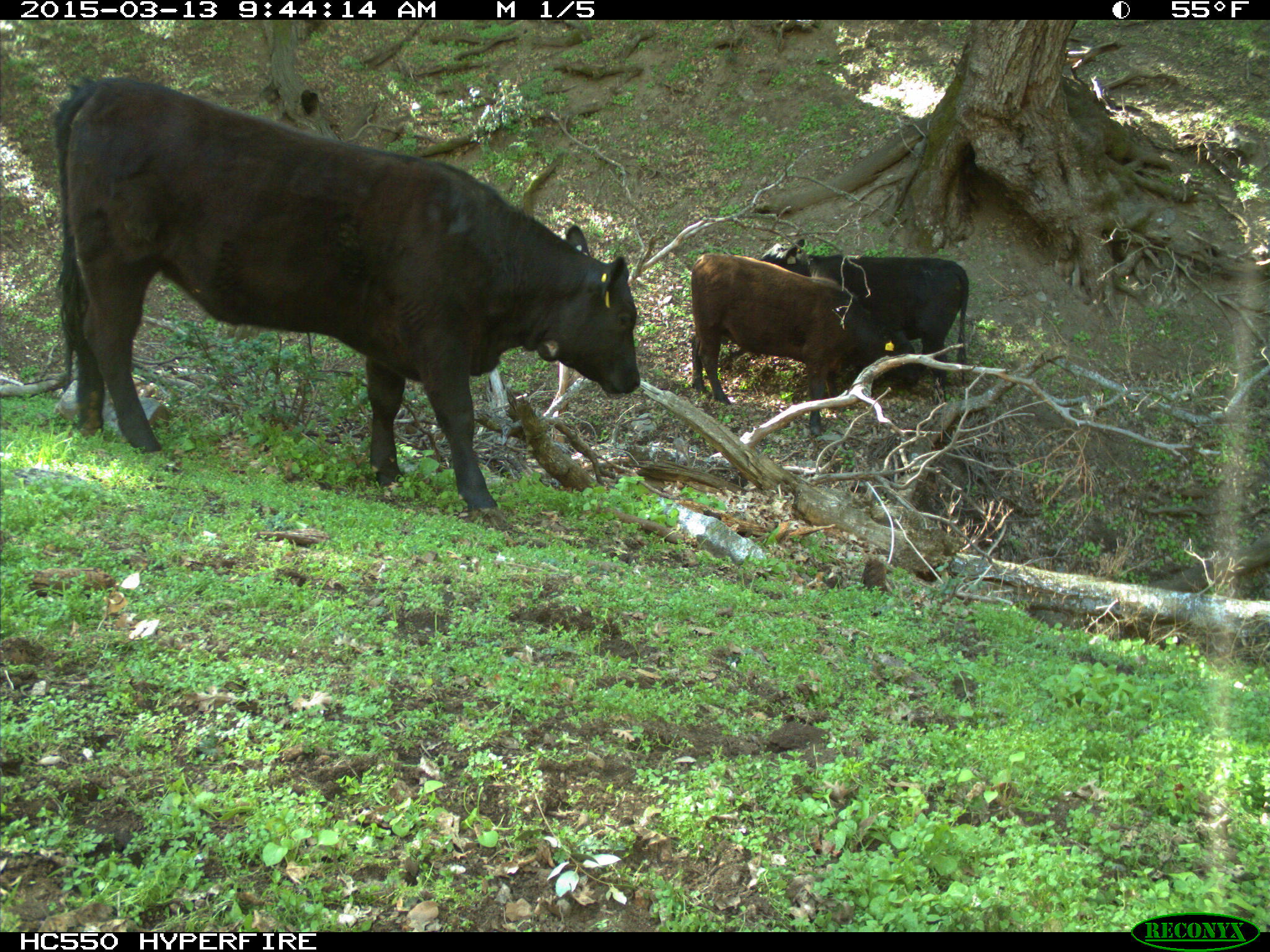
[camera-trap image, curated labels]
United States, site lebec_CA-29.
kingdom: Animalia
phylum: Chordata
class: Mammalia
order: Artiodactyla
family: Bovidae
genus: Bos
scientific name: Bos taurus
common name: domestic cow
Bos taurus (domestic cow).